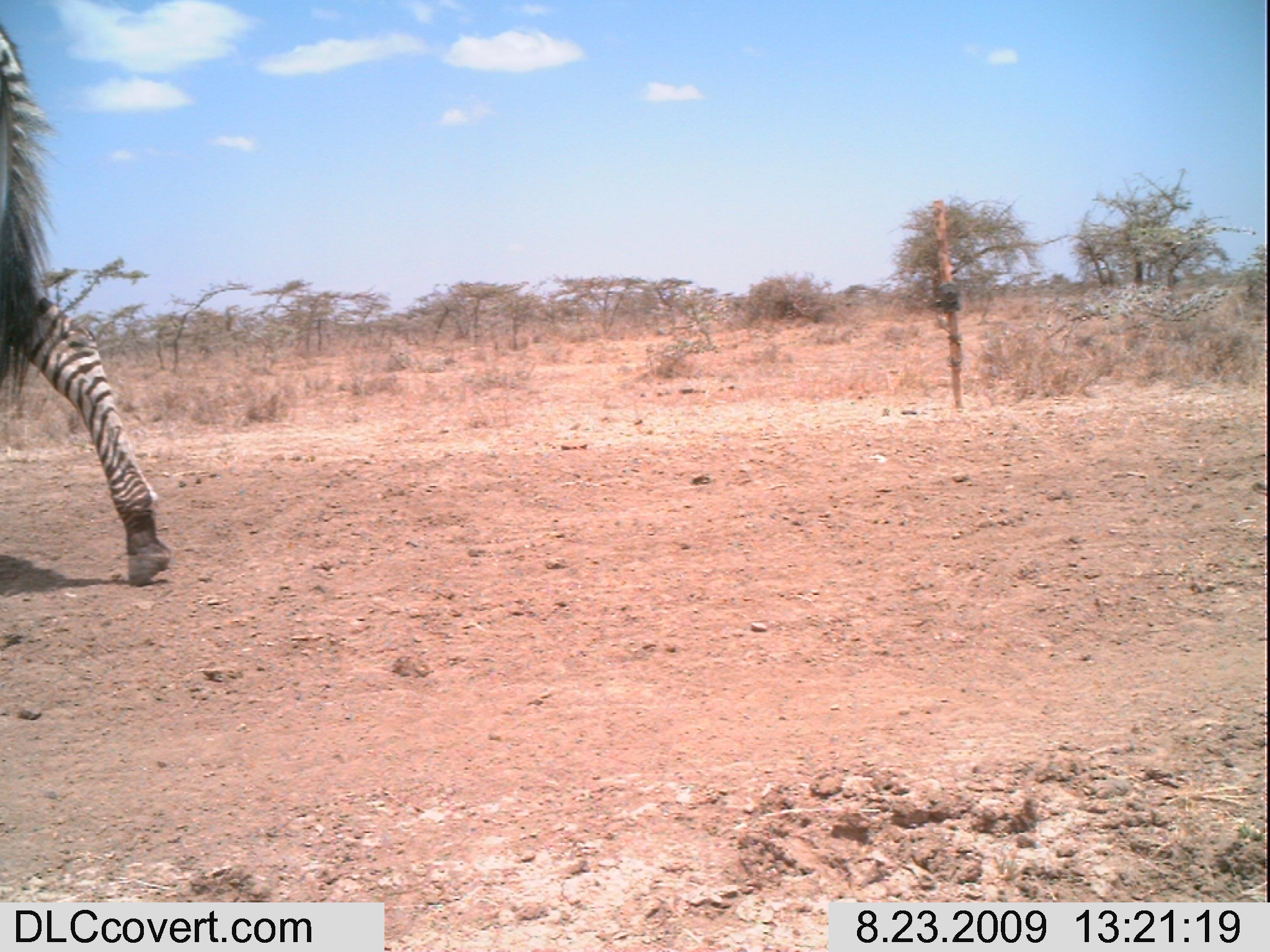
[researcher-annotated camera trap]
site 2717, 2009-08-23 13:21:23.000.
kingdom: Animalia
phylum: Chordata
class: Mammalia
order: Perissodactyla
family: Equidae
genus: Equus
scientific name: Equus quagga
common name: plains zebra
Equus quagga (plains zebra), count 1.